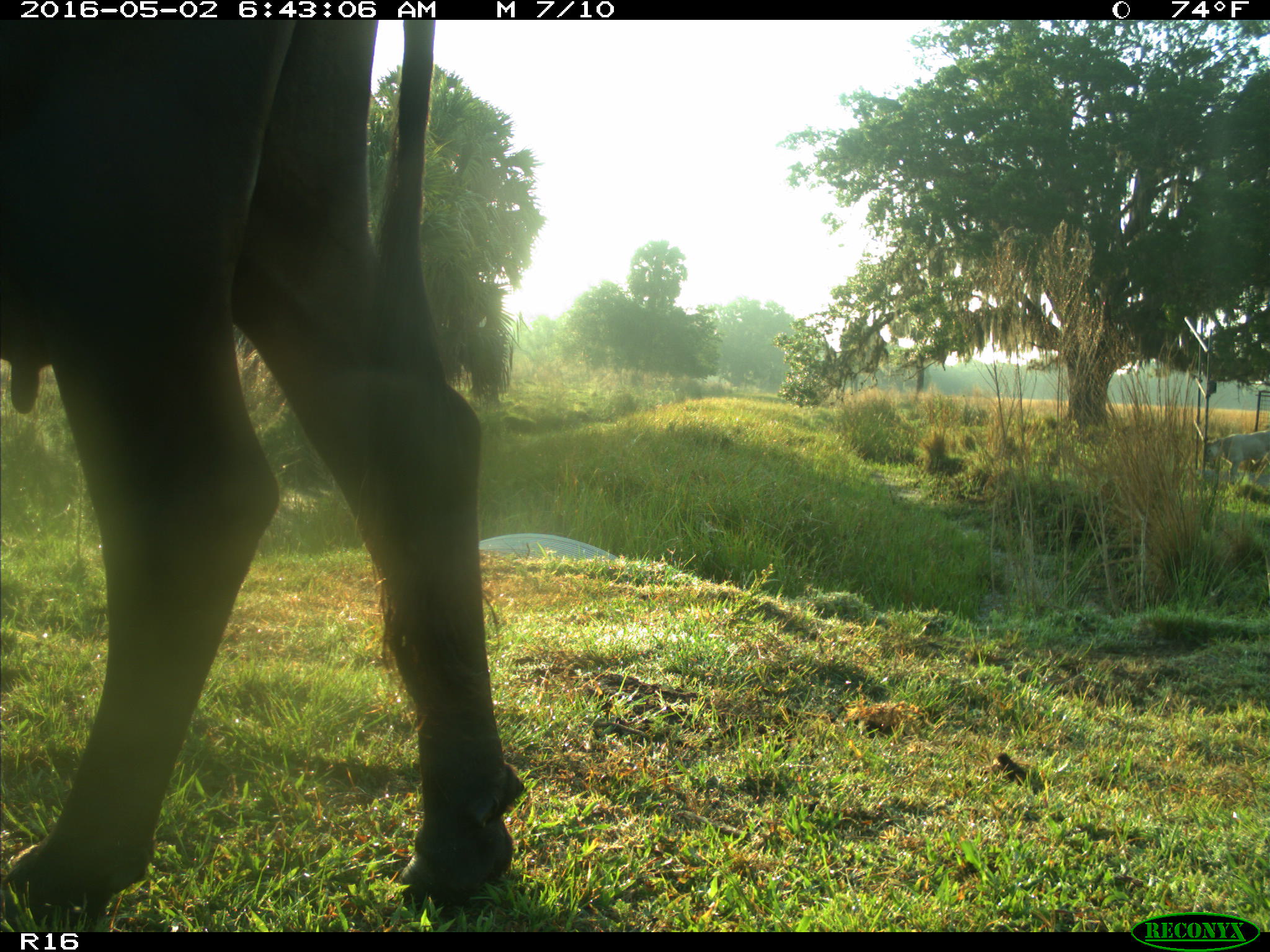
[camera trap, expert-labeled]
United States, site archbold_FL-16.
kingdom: Animalia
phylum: Chordata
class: Mammalia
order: Artiodactyla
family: Bovidae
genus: Bos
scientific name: Bos taurus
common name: domestic cow